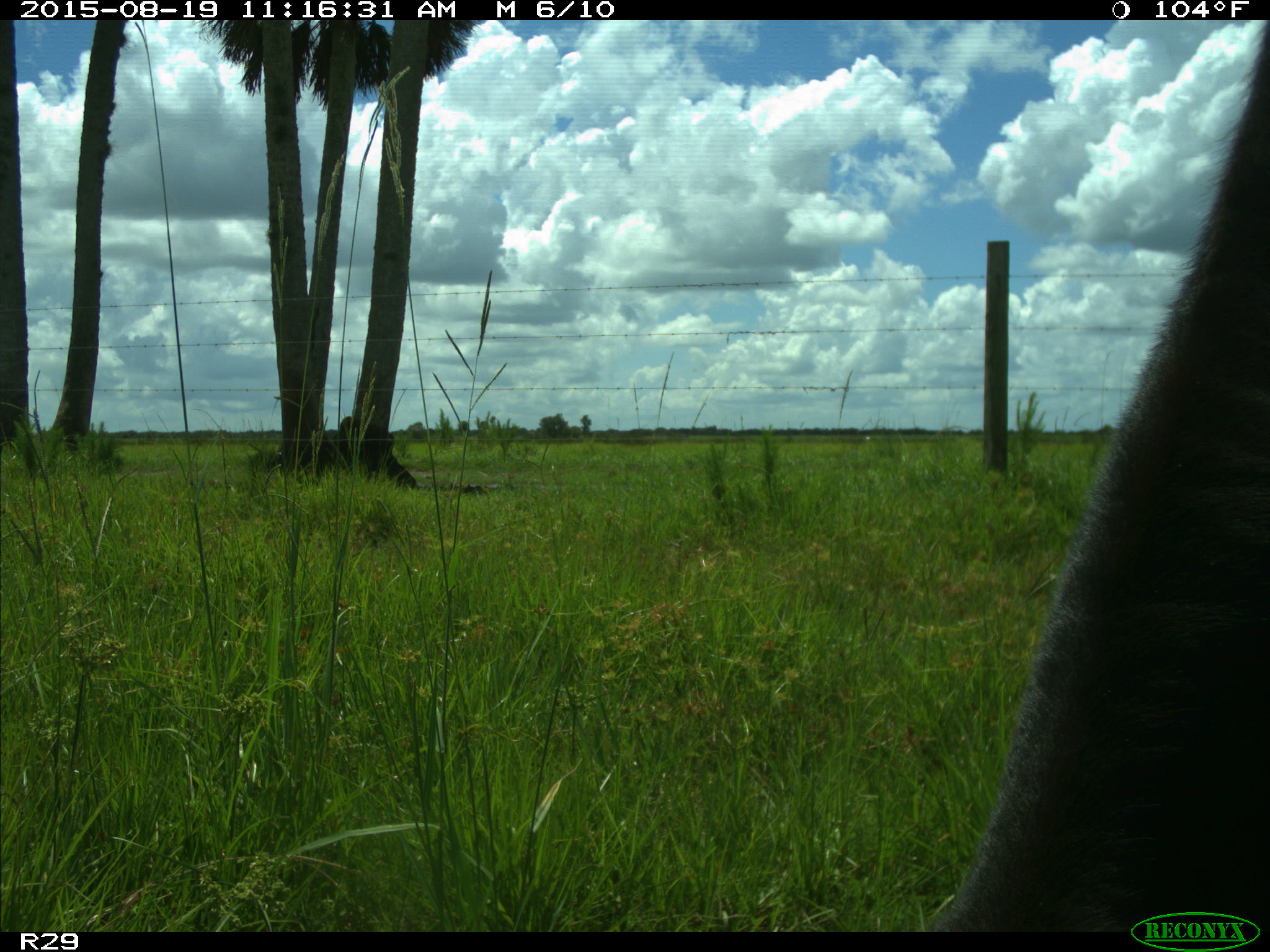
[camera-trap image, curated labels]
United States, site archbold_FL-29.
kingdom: Animalia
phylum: Chordata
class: Mammalia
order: Artiodactyla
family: Bovidae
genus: Bos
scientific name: Bos taurus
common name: domestic cow